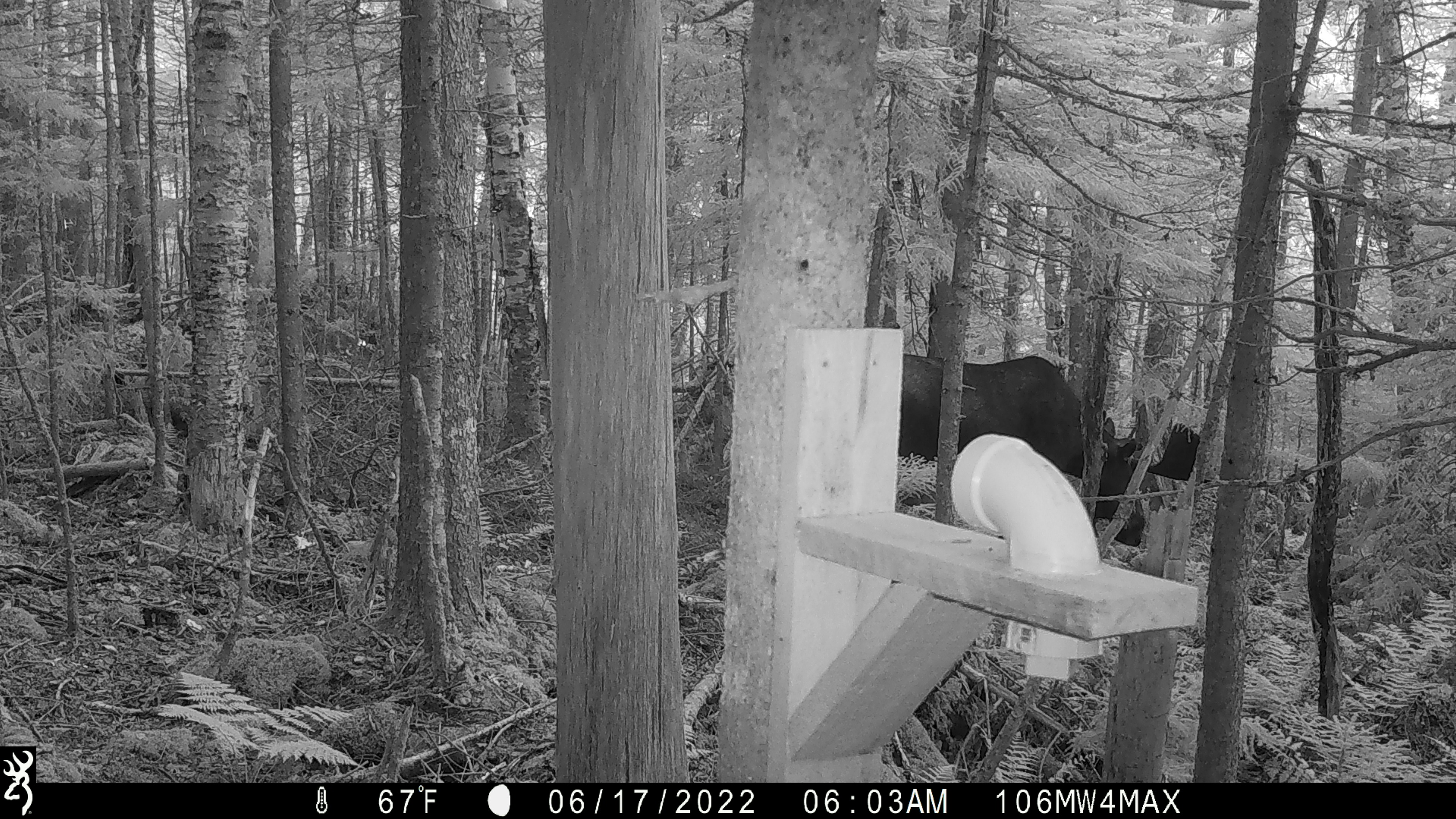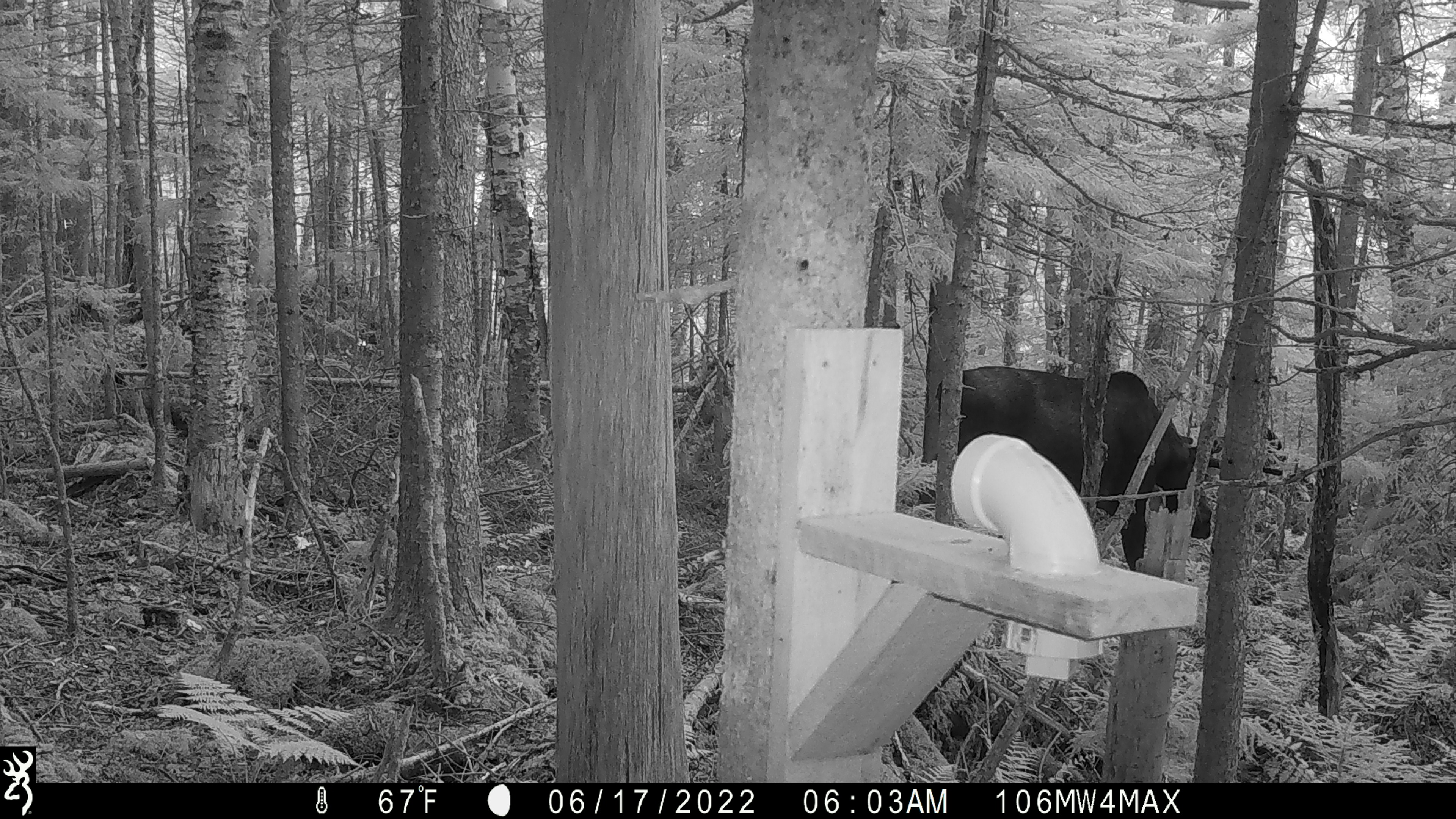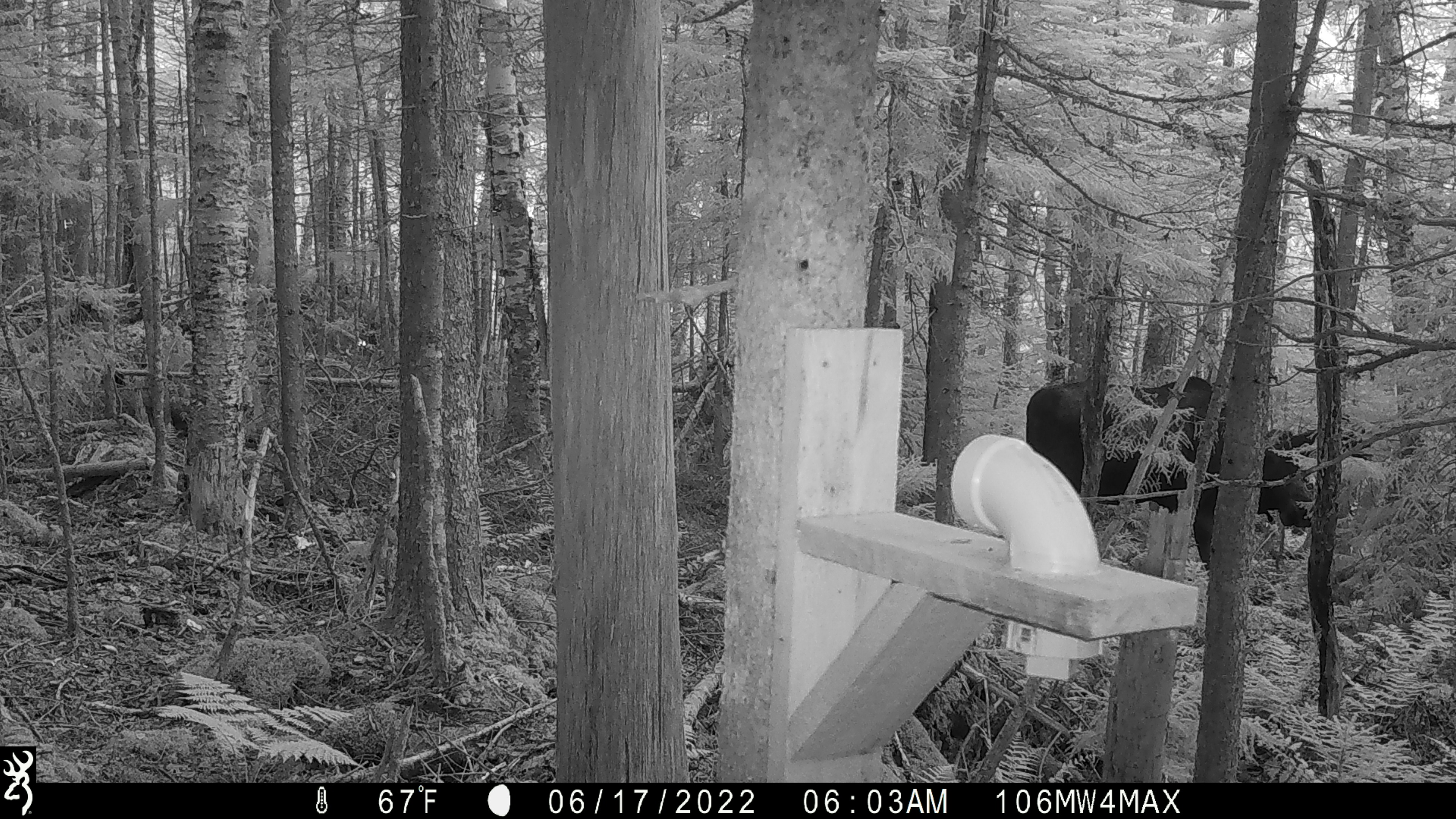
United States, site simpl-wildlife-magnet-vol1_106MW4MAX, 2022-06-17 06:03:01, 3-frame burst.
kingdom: Animalia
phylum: Chordata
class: Mammalia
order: Artiodactyla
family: Cervidae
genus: Alces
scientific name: Alces alces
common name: moose